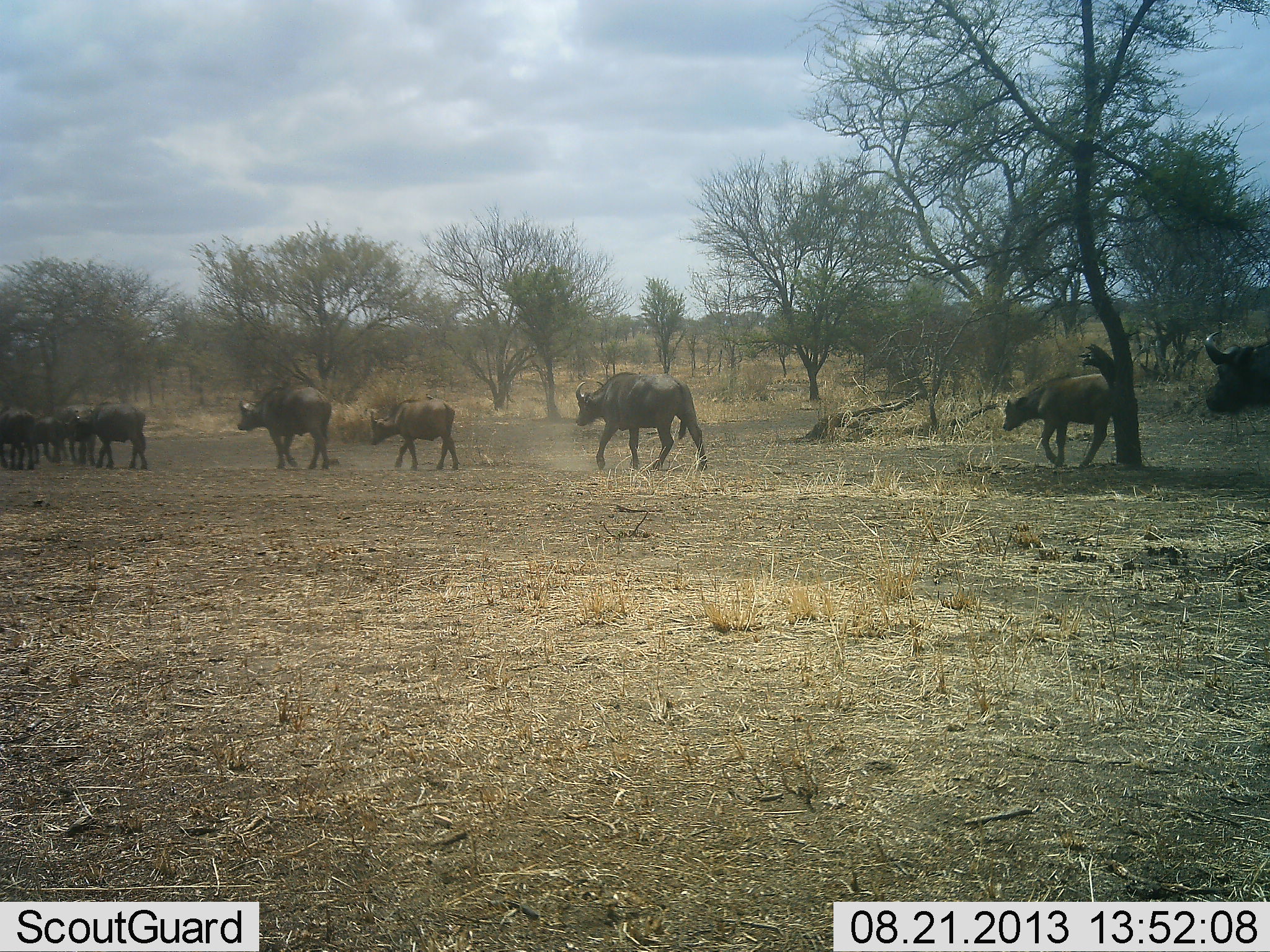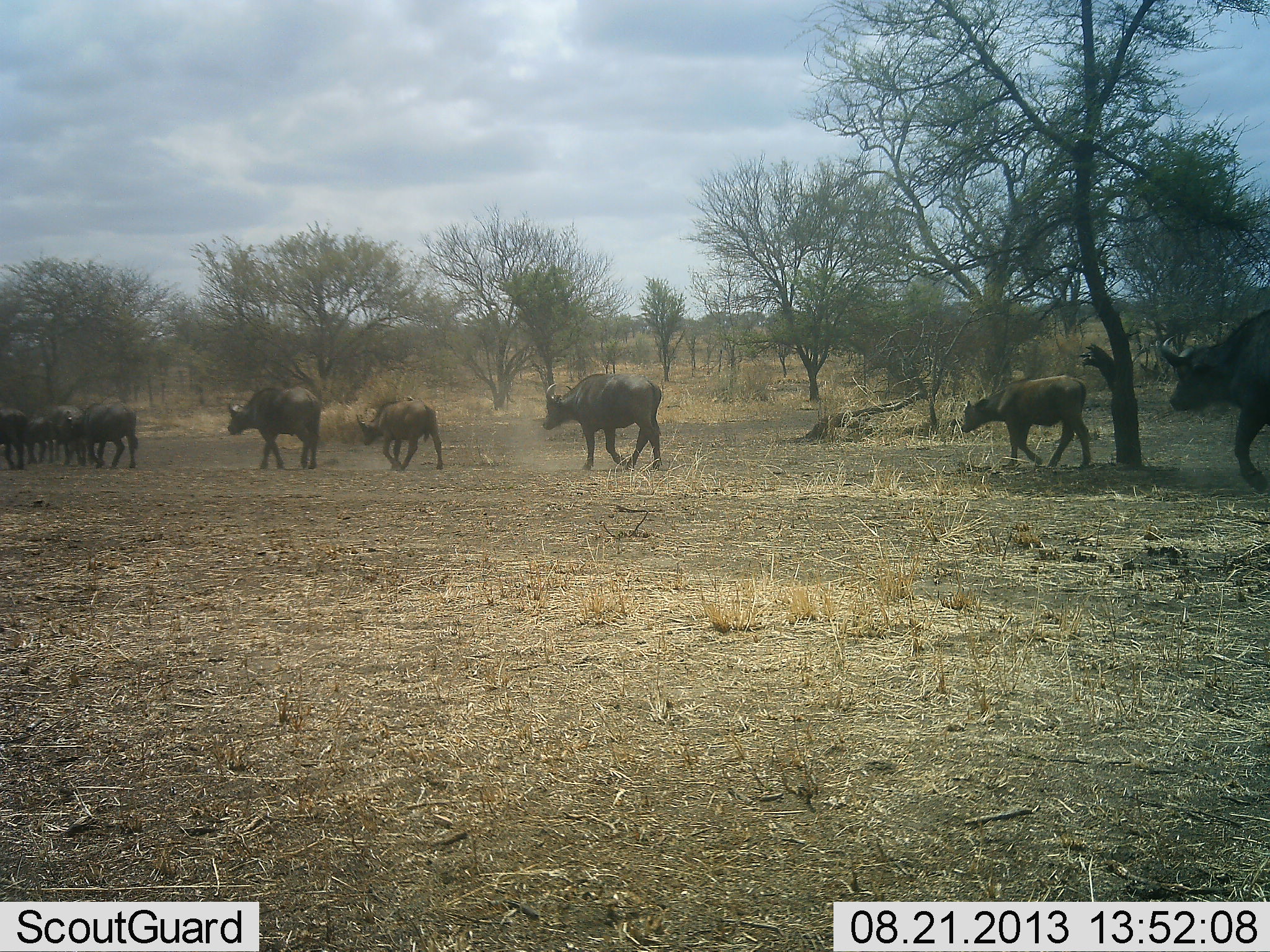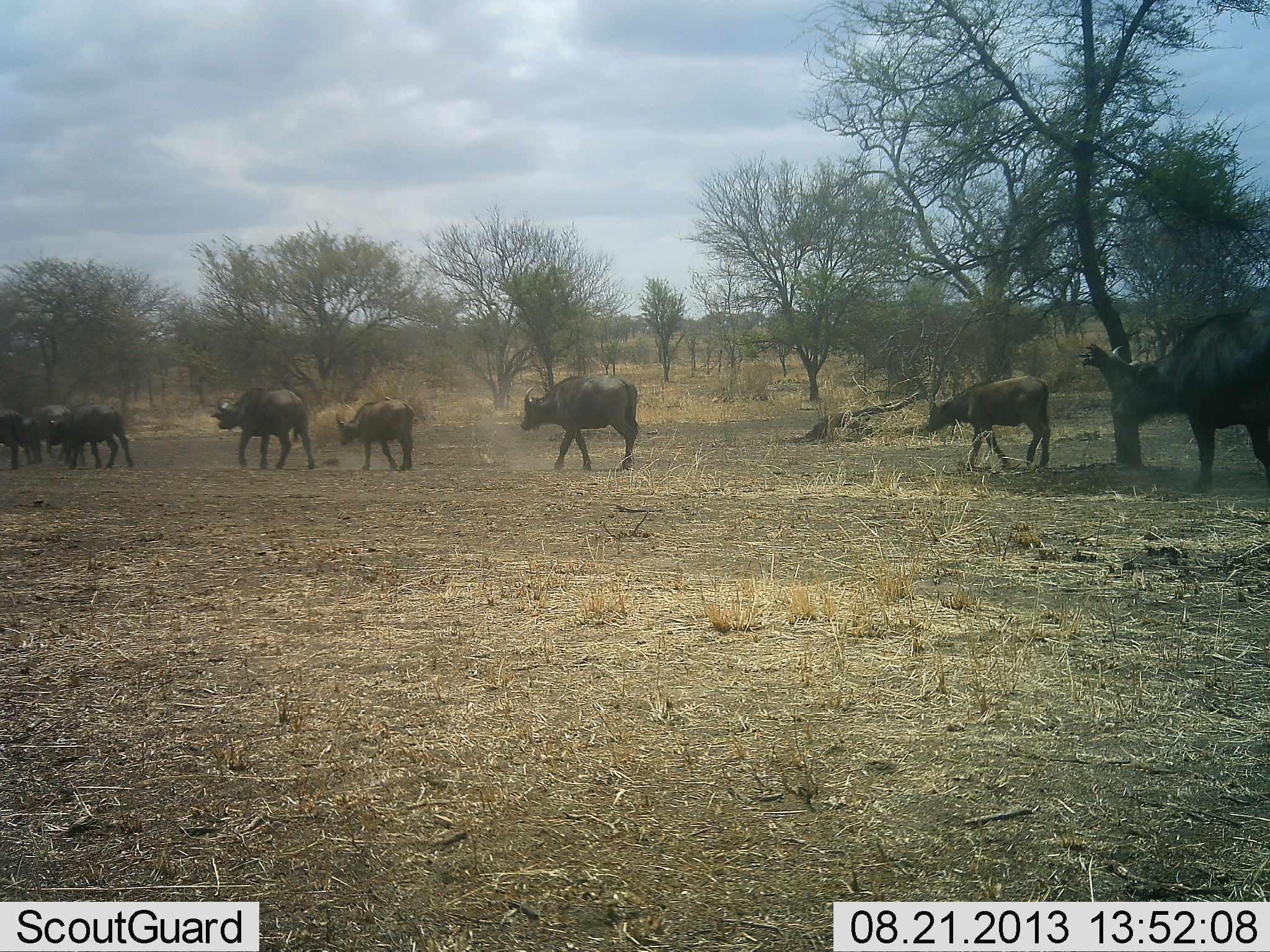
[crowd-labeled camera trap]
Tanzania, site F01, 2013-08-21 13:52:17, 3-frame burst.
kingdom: Animalia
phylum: Chordata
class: Mammalia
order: Artiodactyla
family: Bovidae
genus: Syncerus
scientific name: Syncerus caffer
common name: cape buffalo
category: buffalo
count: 9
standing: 7%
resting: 0%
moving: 100%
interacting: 7%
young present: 73%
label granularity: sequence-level